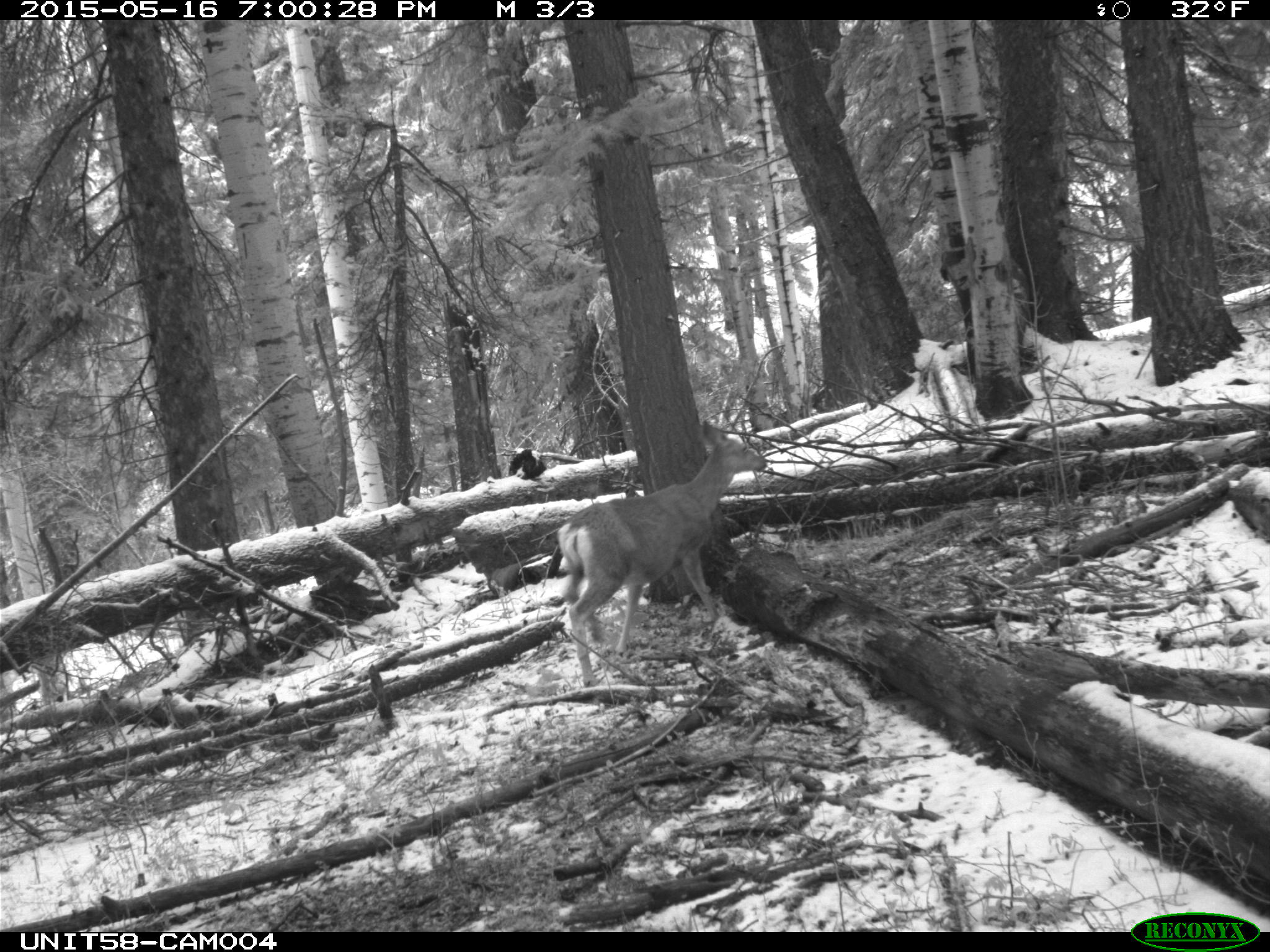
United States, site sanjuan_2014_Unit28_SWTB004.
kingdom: Animalia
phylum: Chordata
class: Mammalia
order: Artiodactyla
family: Cervidae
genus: Odocoileus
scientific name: Odocoileus hemionus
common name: mule deer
Odocoileus hemionus (mule deer).